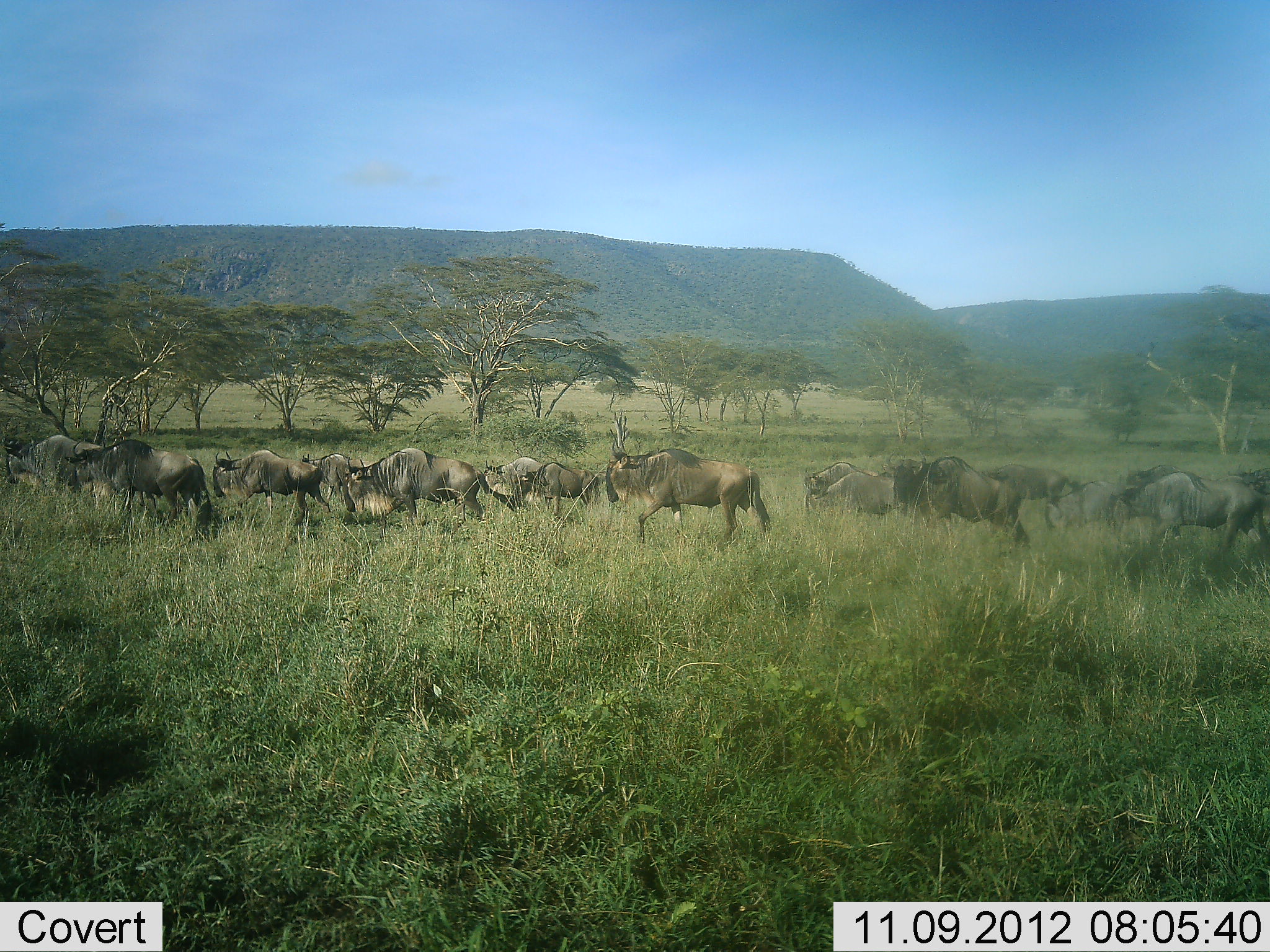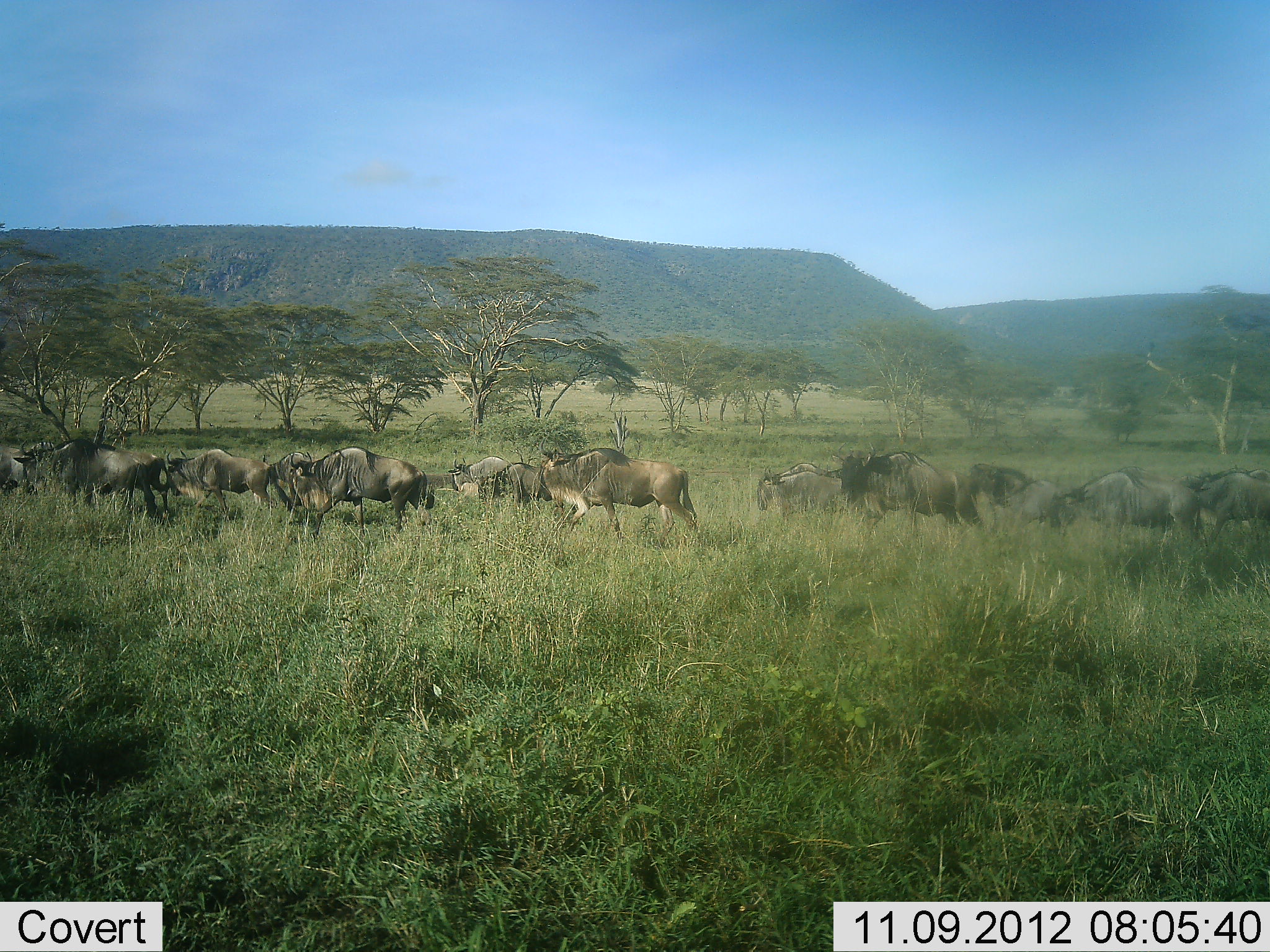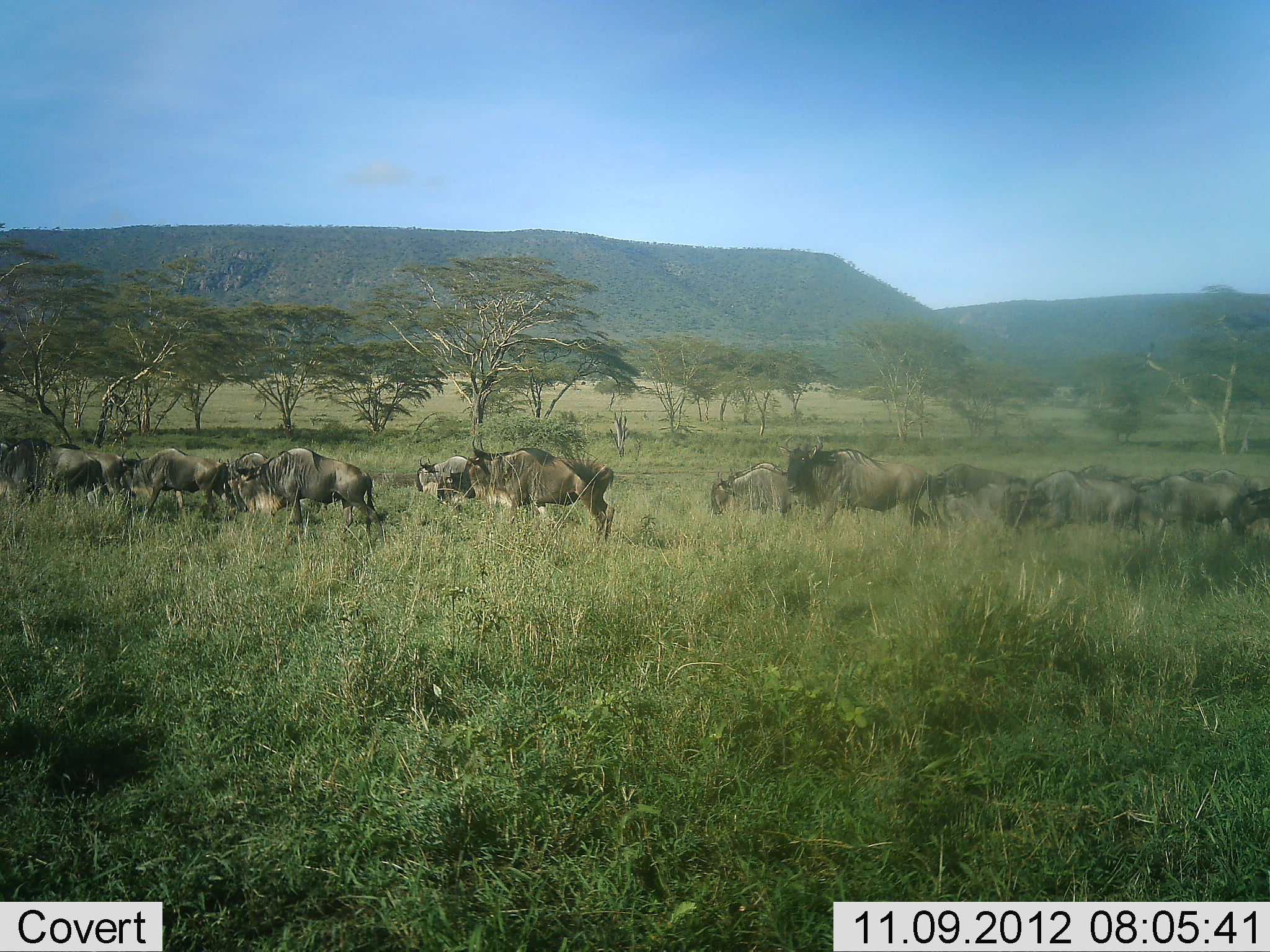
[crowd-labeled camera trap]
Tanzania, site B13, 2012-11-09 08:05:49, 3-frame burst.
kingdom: Animalia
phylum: Chordata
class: Mammalia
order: Artiodactyla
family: Bovidae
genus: Connochaetes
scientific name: Connochaetes taurinus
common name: blue wildebeest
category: wildebeest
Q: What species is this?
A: Wildebeest (blue wildebeest) (Connochaetes taurinus).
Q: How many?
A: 11-50.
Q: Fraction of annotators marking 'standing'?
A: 0%.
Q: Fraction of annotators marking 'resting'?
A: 0%.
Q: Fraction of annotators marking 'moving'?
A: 100%.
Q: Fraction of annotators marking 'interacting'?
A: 0%.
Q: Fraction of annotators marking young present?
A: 0%.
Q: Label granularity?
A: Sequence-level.